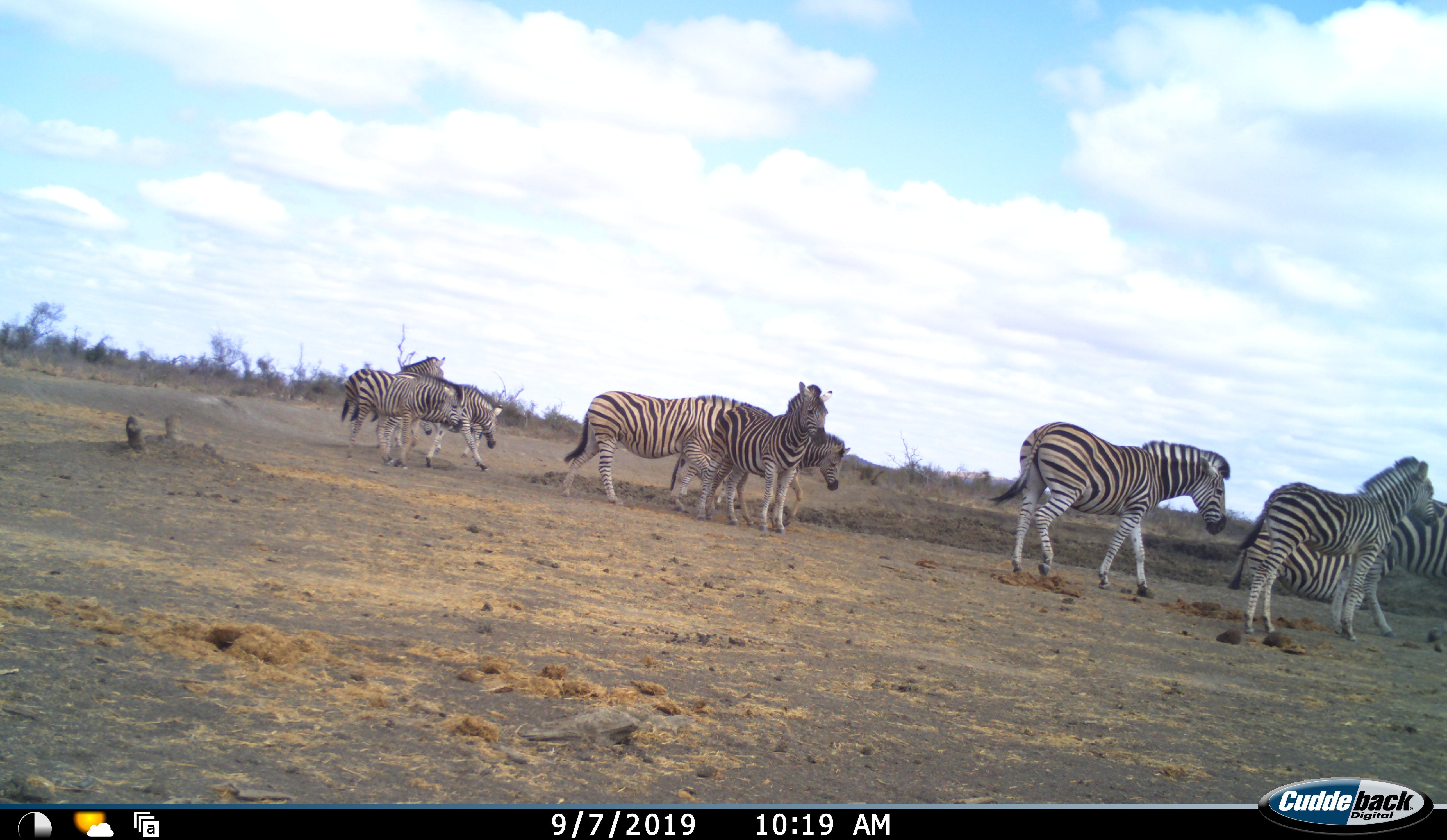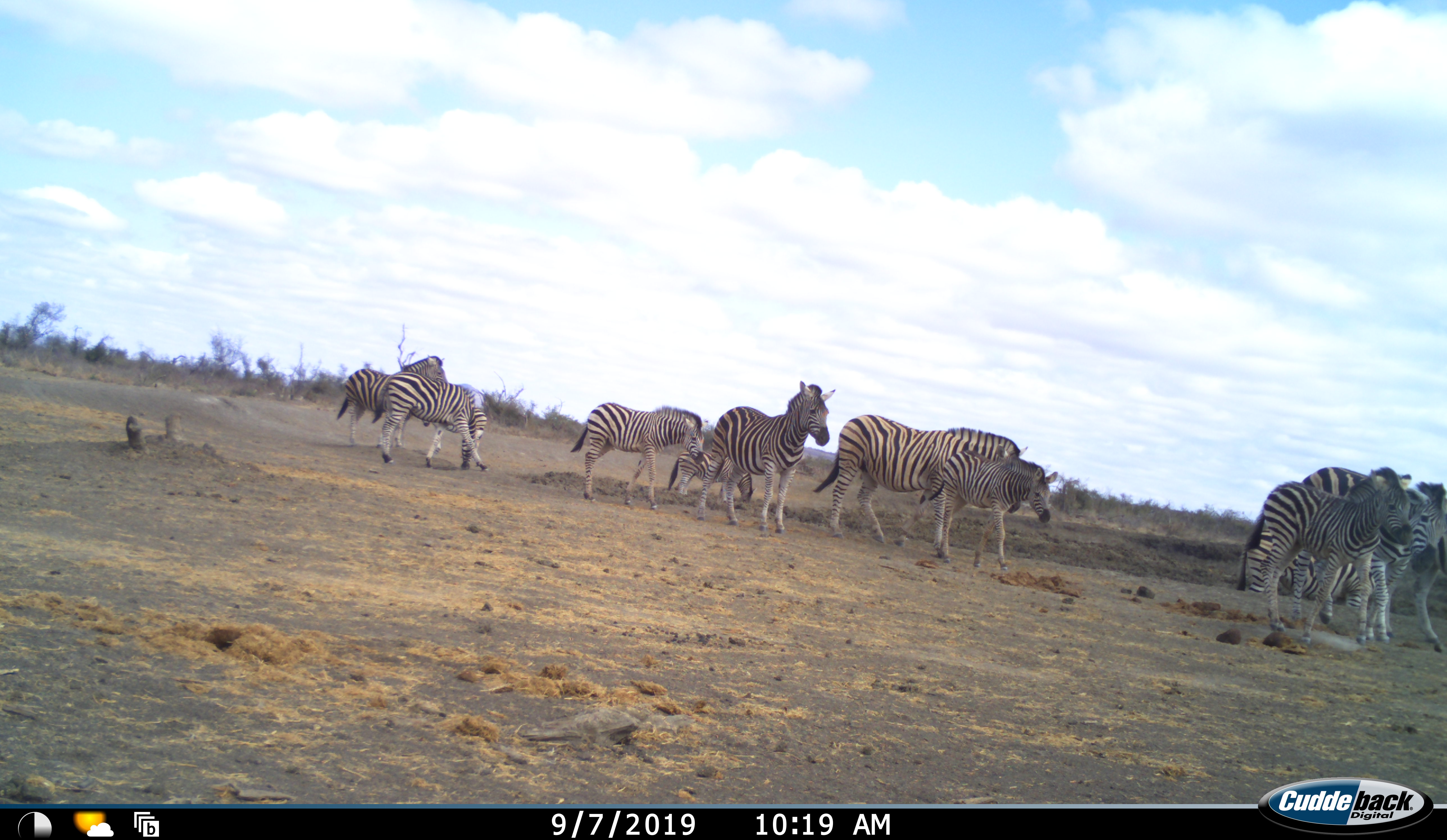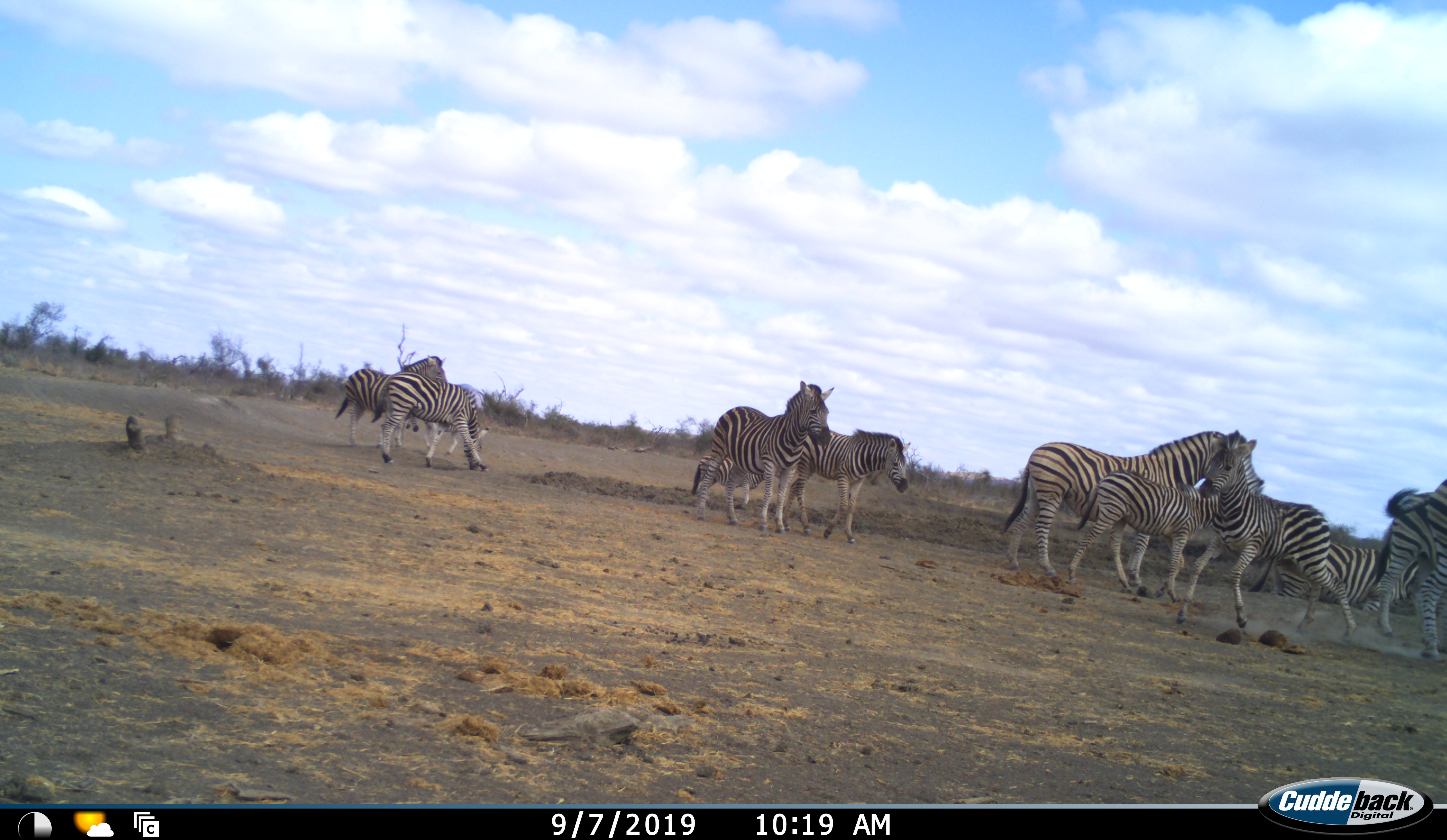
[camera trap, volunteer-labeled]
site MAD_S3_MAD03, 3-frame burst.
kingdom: Animalia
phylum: Chordata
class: Mammalia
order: Perissodactyla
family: Equidae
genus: Equus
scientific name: Equus quagga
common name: plains zebra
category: zebraplains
Zebraplains (plains zebra) (Equus quagga), count 11-50. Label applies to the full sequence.